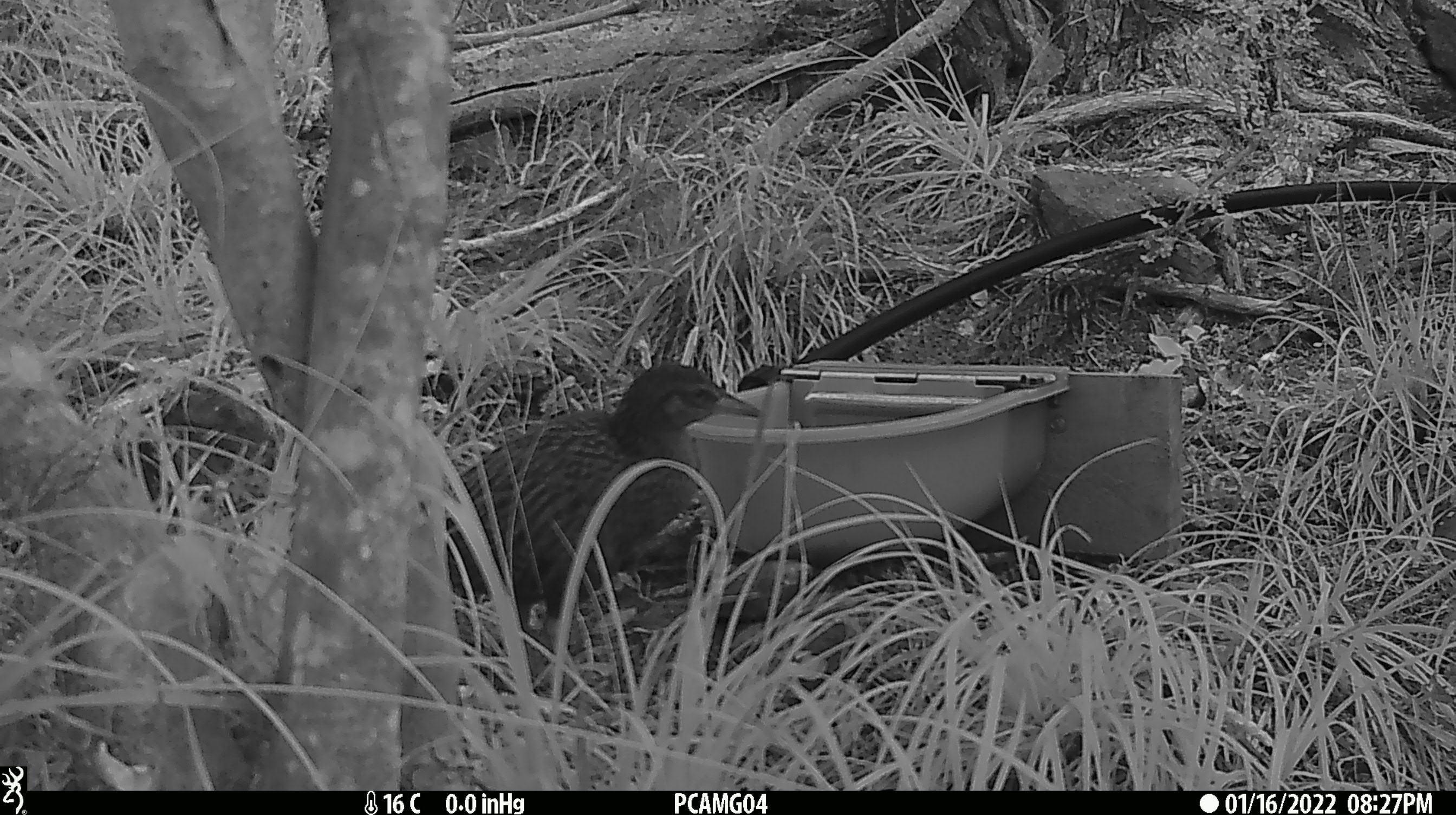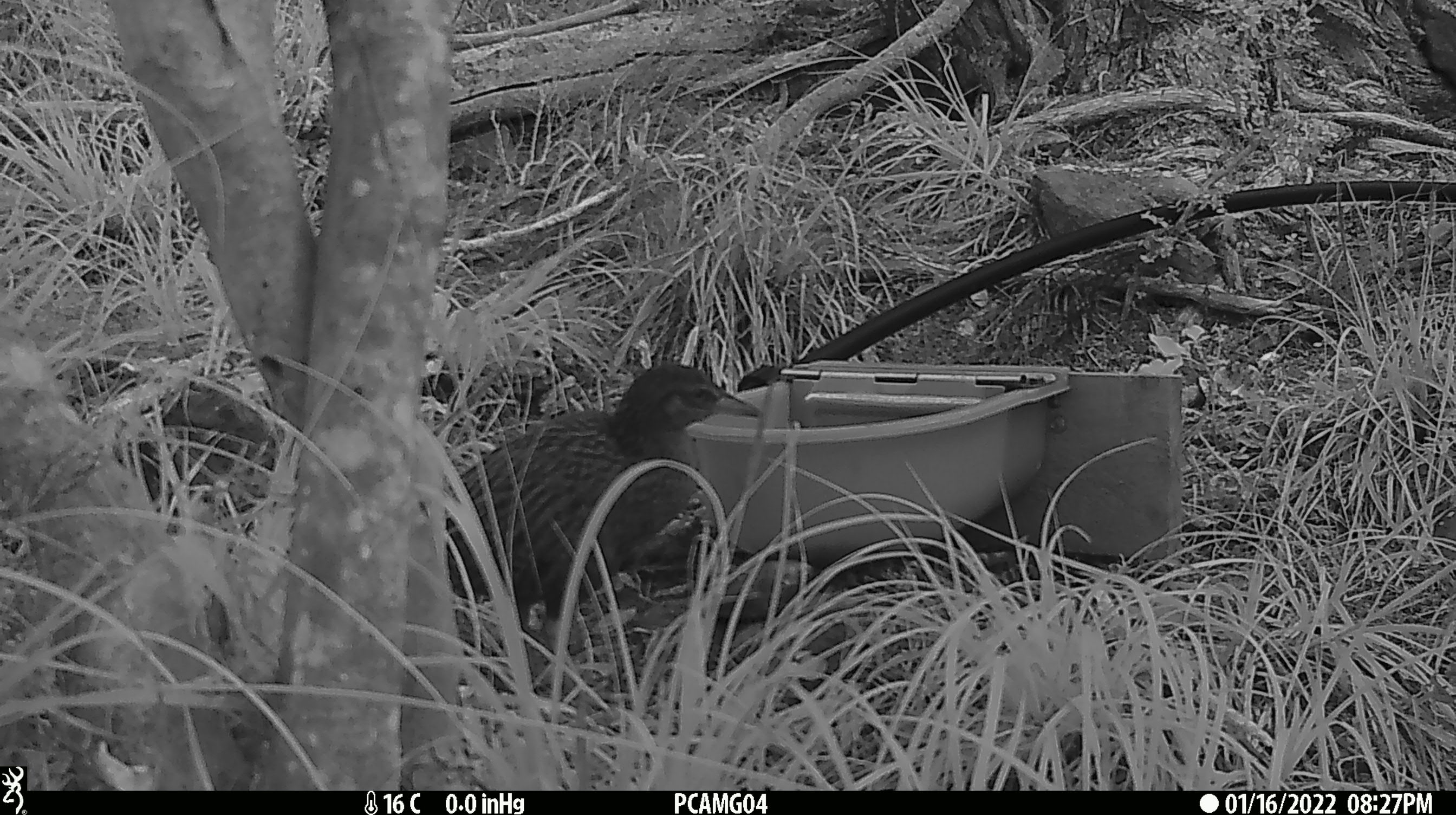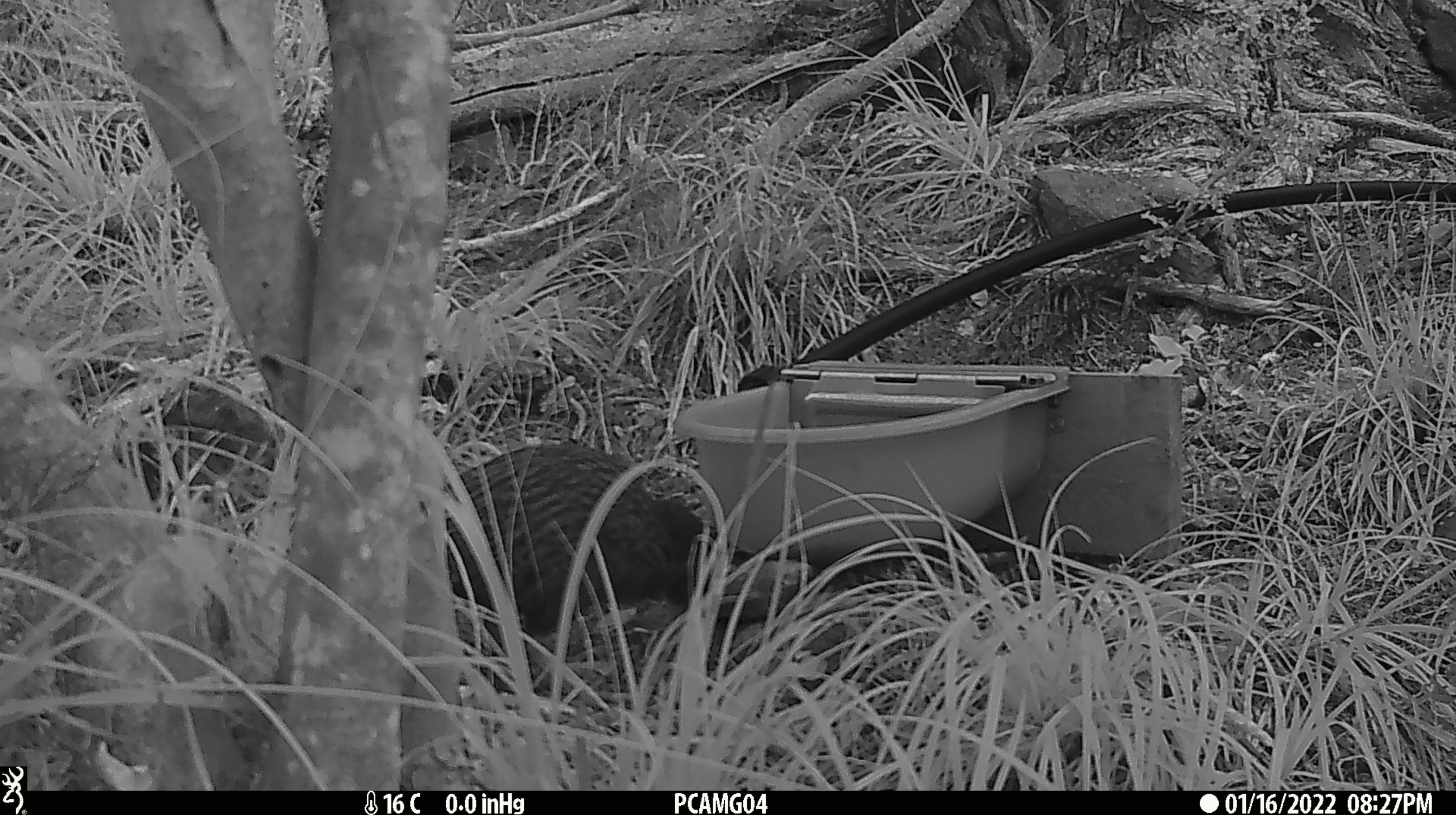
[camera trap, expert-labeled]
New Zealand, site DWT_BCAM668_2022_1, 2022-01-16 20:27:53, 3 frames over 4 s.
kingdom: Animalia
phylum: Chordata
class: Aves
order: Gruiformes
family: Rallidae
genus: Gallirallus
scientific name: Gallirallus australis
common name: weka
Weka (Gallirallus australis).